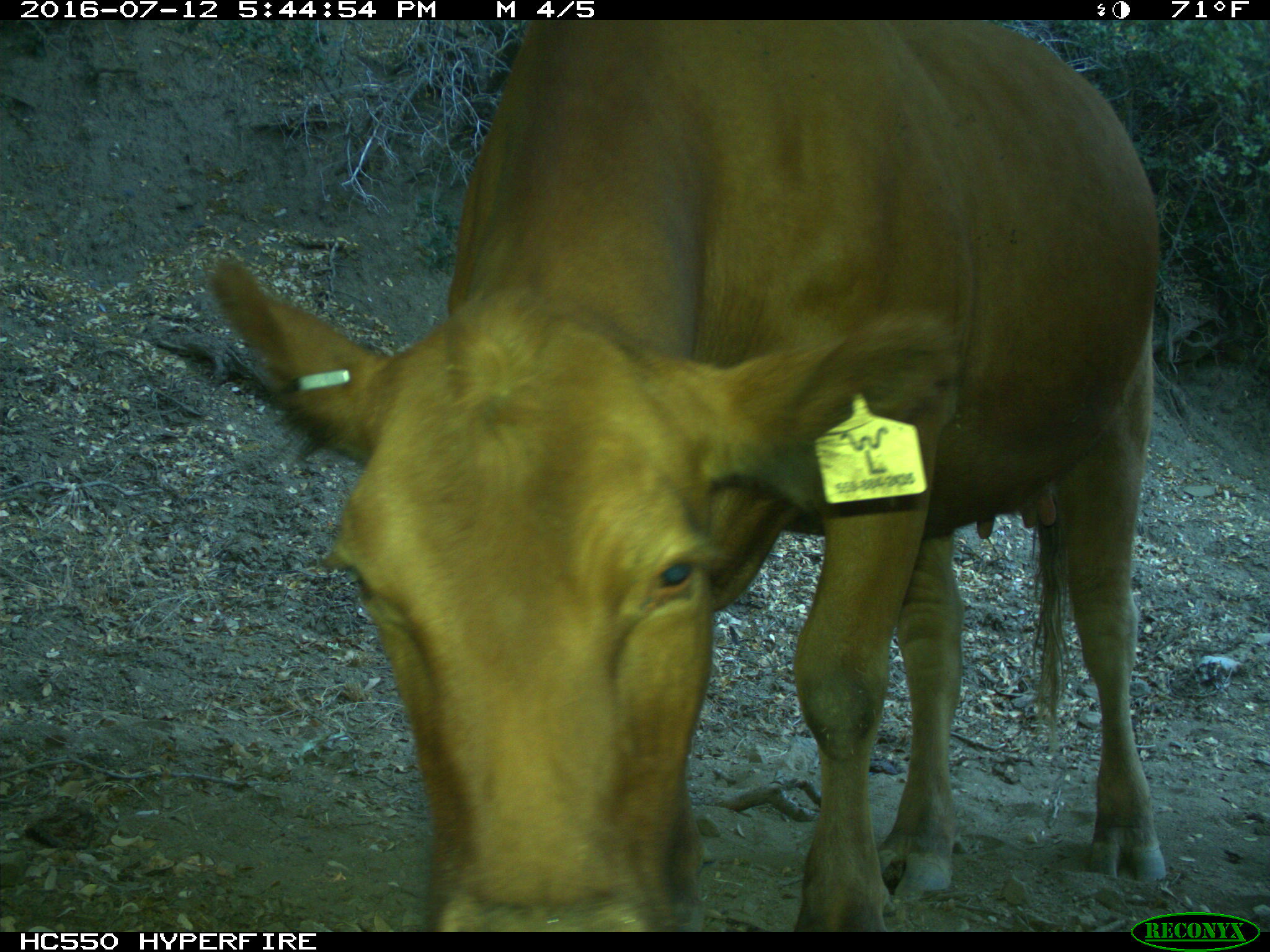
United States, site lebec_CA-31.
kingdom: Animalia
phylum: Chordata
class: Mammalia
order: Artiodactyla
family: Bovidae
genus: Bos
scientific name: Bos taurus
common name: domestic cow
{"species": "Bos taurus (domestic cow)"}